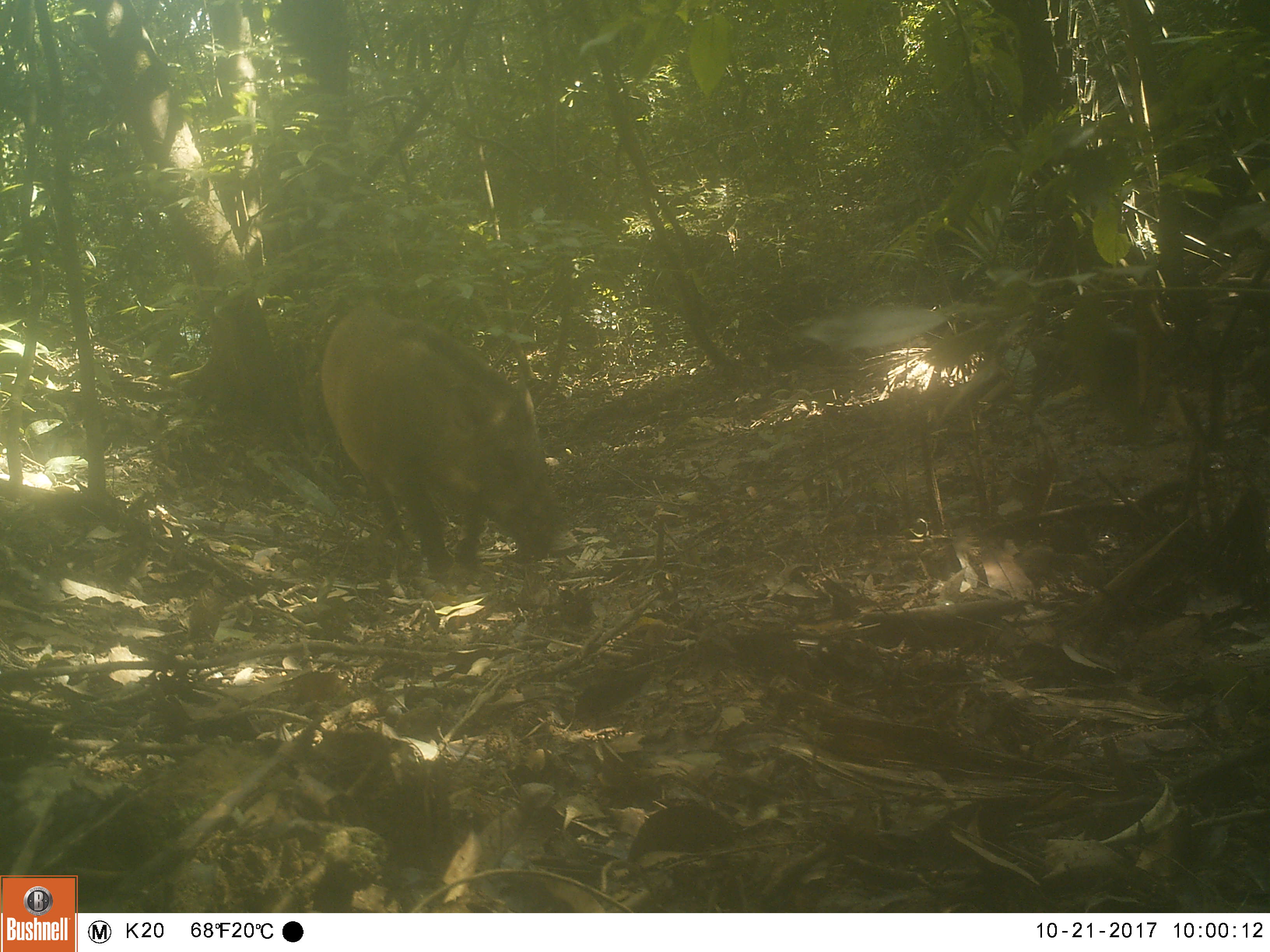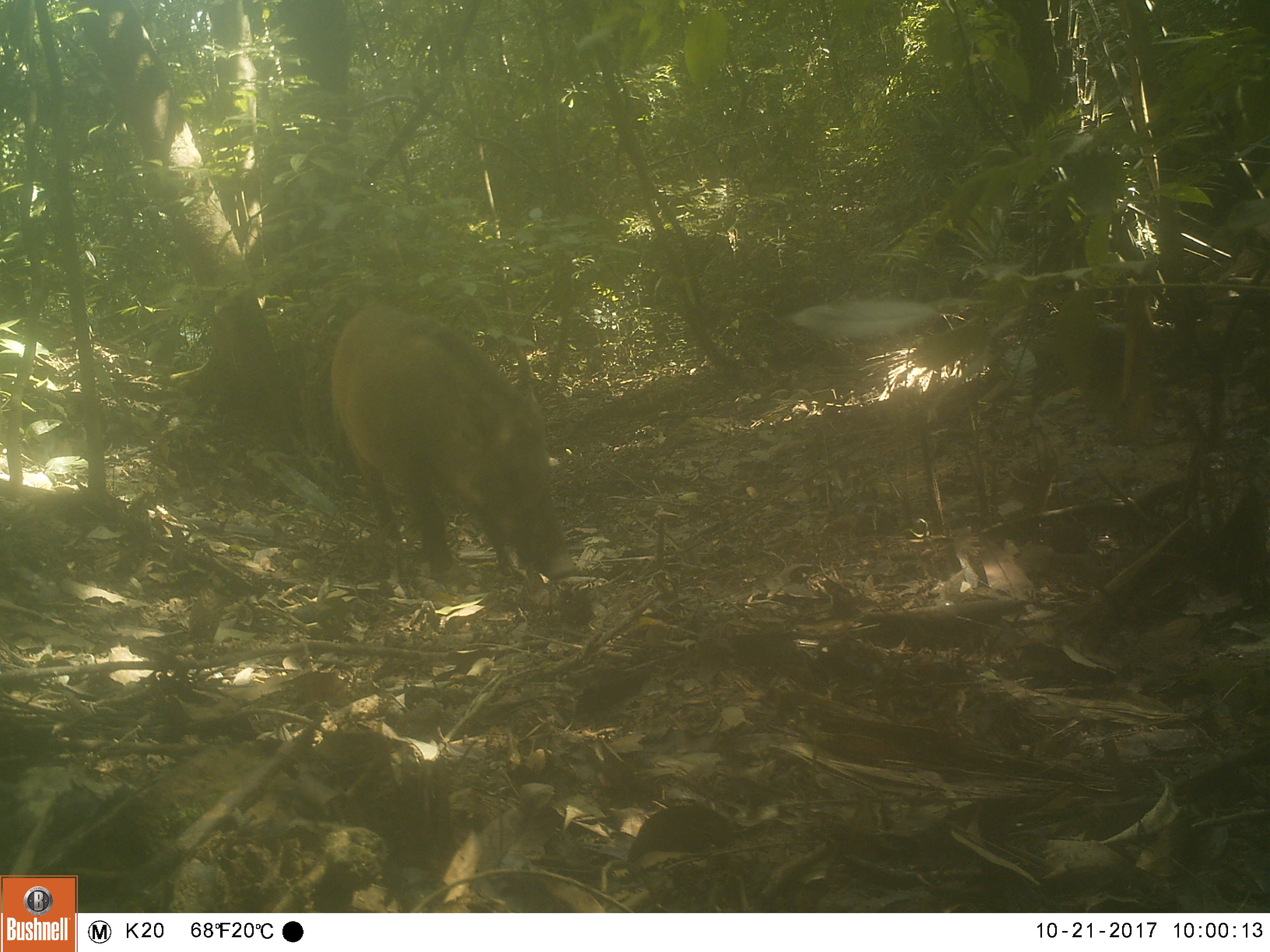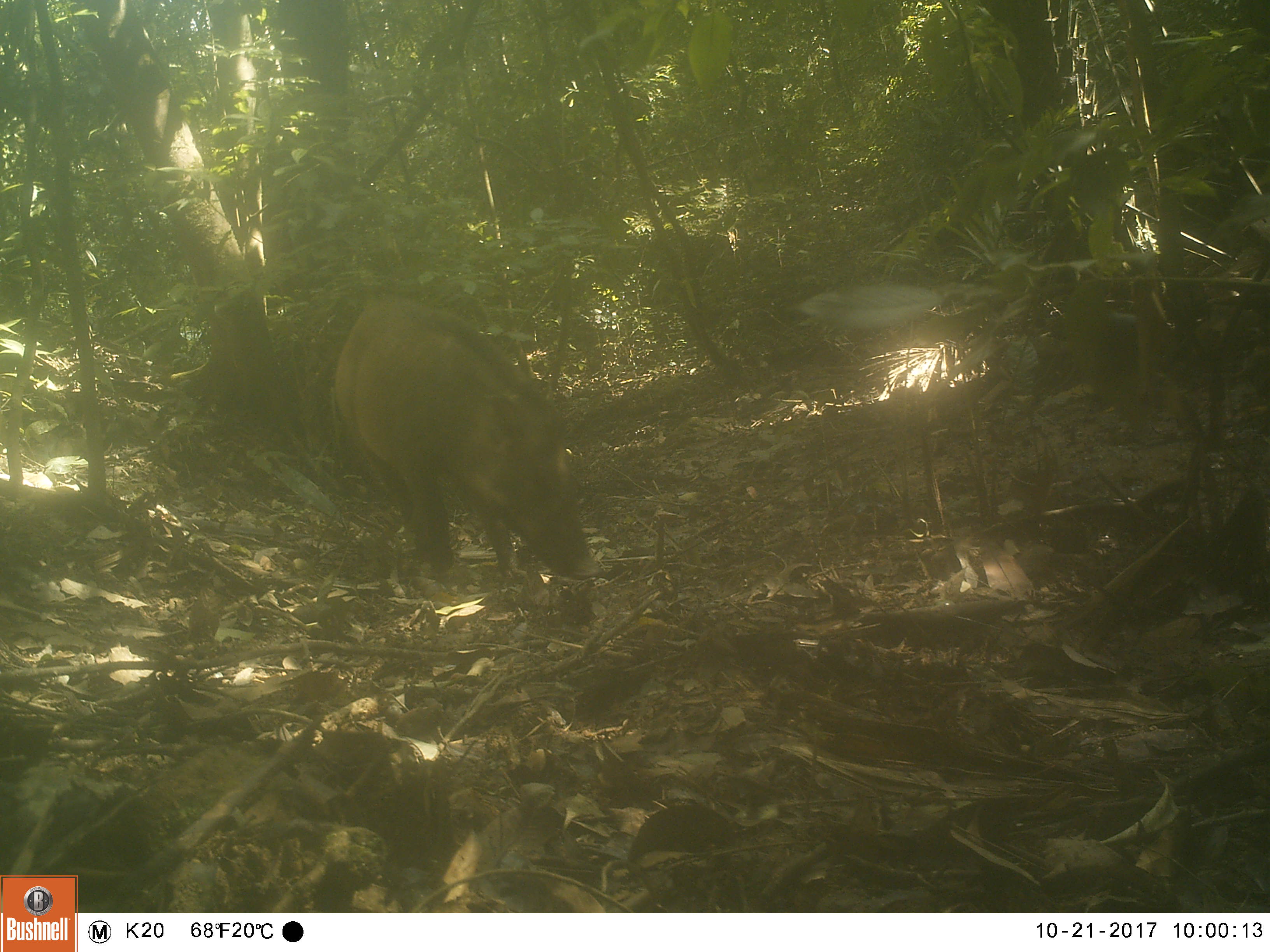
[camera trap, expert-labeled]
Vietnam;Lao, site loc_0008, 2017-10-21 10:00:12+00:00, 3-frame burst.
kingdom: Animalia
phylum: Chordata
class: Mammalia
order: Artiodactyla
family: Suidae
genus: Sus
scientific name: Sus scrofa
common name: eurasian wild pig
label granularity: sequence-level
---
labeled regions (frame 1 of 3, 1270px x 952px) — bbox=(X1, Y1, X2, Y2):
eurasian wild pig: bbox=(321, 307, 565, 582)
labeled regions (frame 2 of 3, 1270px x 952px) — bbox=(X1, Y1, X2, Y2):
eurasian wild pig: bbox=(328, 302, 578, 582)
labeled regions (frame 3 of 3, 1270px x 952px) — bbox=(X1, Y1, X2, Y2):
eurasian wild pig: bbox=(333, 296, 601, 579)